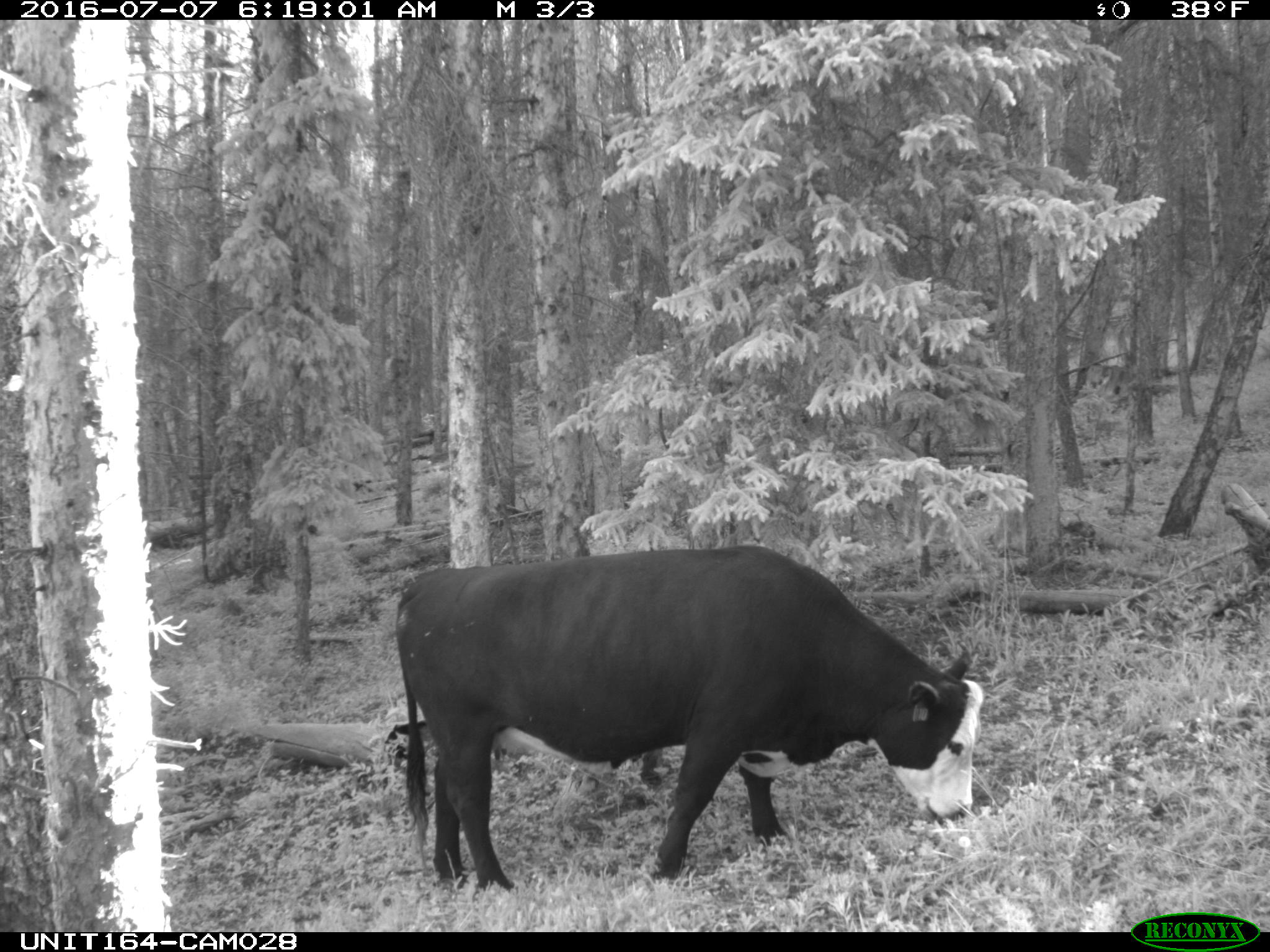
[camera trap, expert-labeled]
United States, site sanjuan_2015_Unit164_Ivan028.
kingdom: Animalia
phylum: Chordata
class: Mammalia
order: Artiodactyla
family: Bovidae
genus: Bos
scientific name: Bos taurus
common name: domestic cow